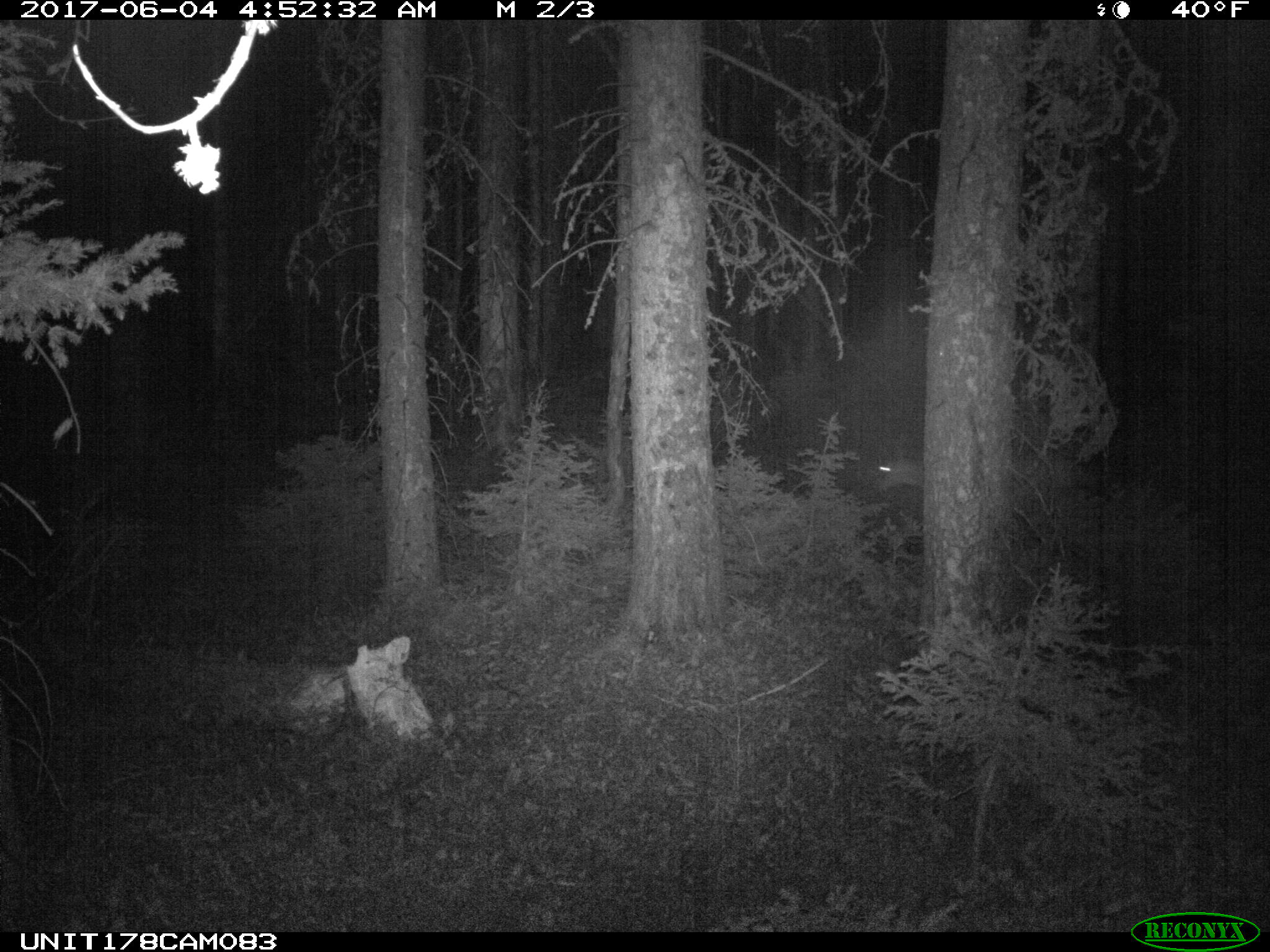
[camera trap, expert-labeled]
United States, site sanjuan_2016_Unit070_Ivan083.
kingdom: Animalia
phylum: Chordata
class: Mammalia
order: Artiodactyla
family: Cervidae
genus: Odocoileus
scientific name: Odocoileus hemionus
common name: mule deer